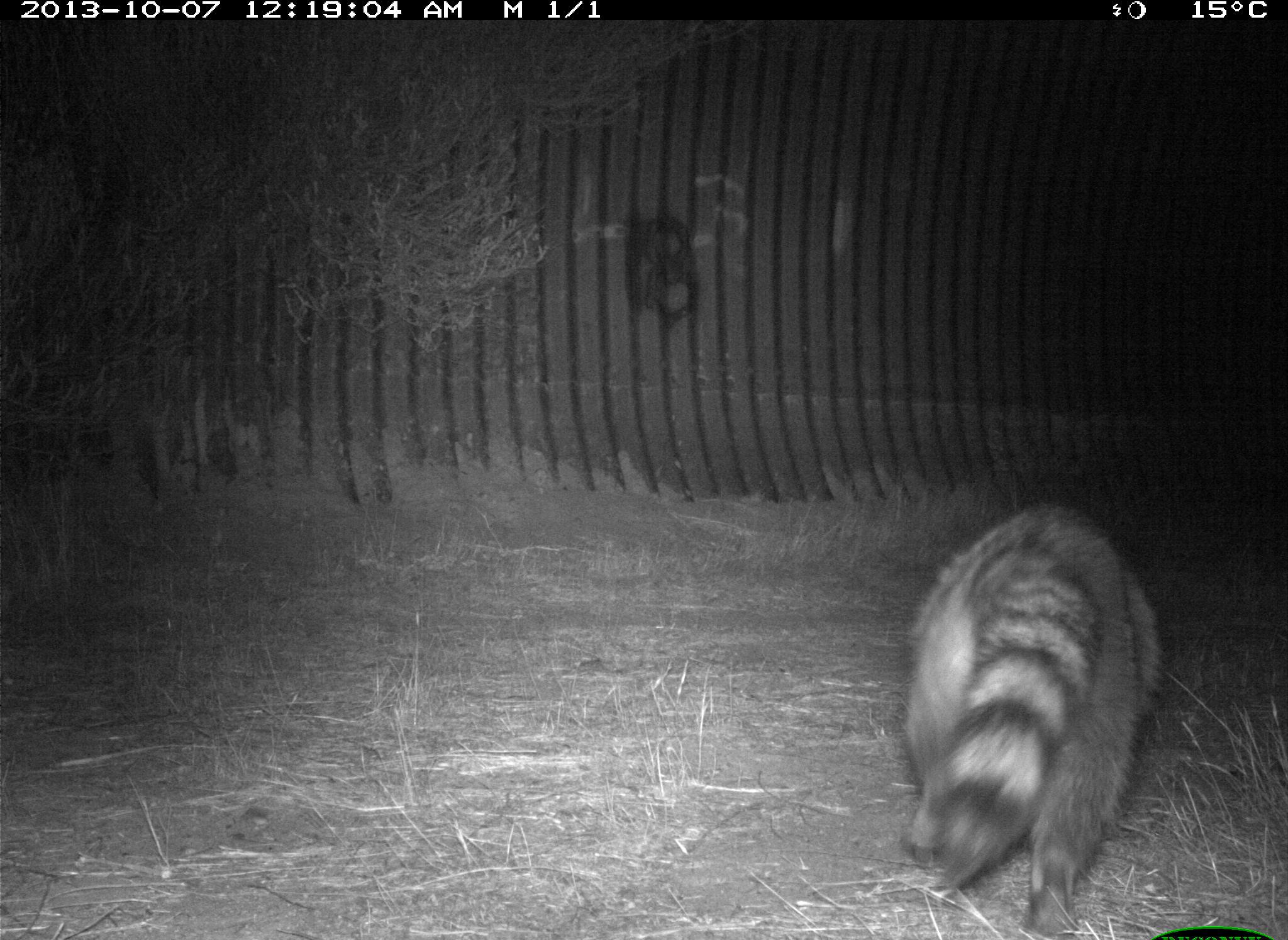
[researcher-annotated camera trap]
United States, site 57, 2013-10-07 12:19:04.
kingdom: Animalia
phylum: Chordata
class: Mammalia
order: Carnivora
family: Procyonidae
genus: Procyon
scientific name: Procyon lotor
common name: raccoon